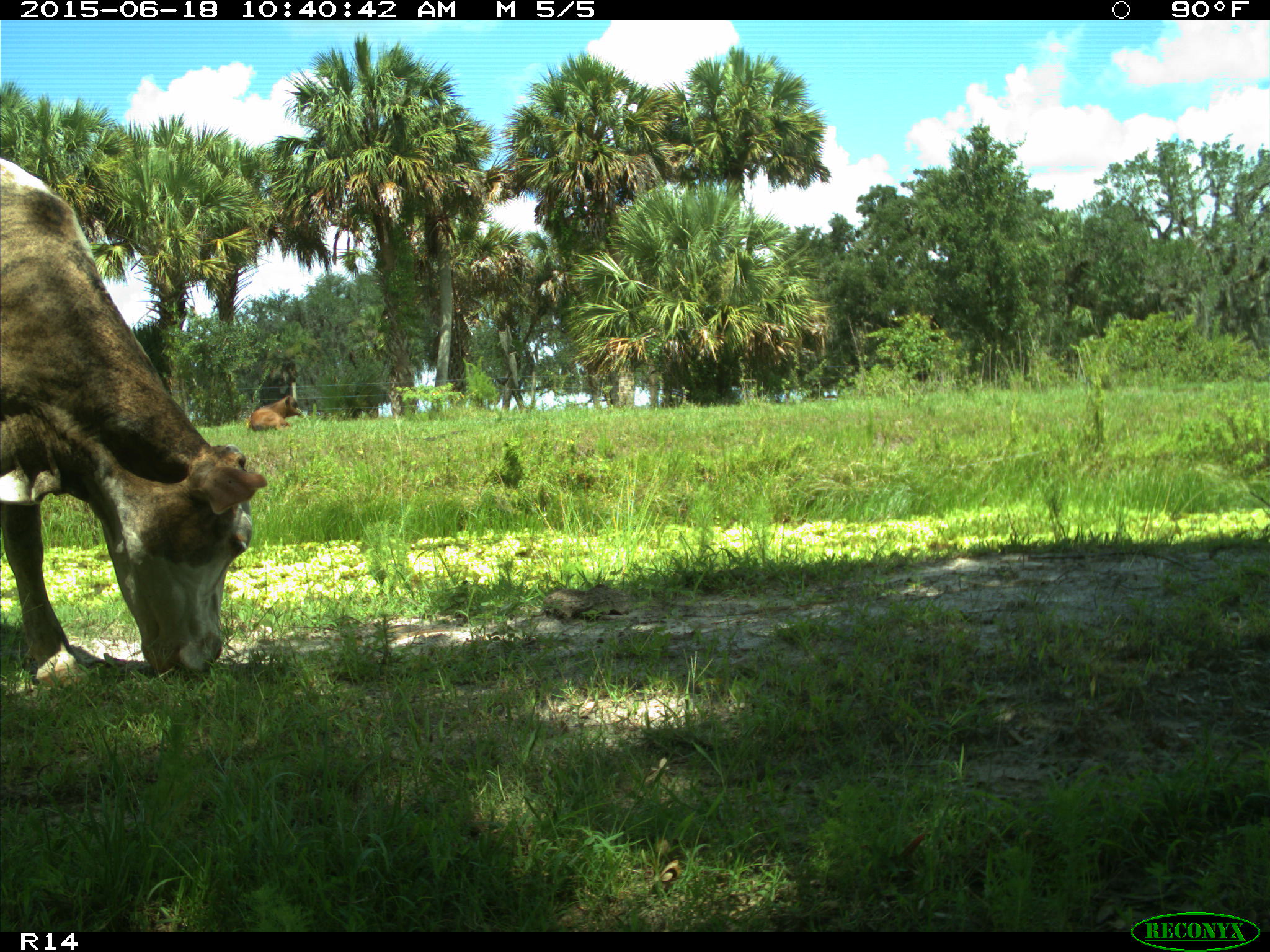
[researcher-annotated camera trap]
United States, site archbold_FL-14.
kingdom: Animalia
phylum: Chordata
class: Mammalia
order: Artiodactyla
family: Bovidae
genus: Bos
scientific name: Bos taurus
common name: domestic cow